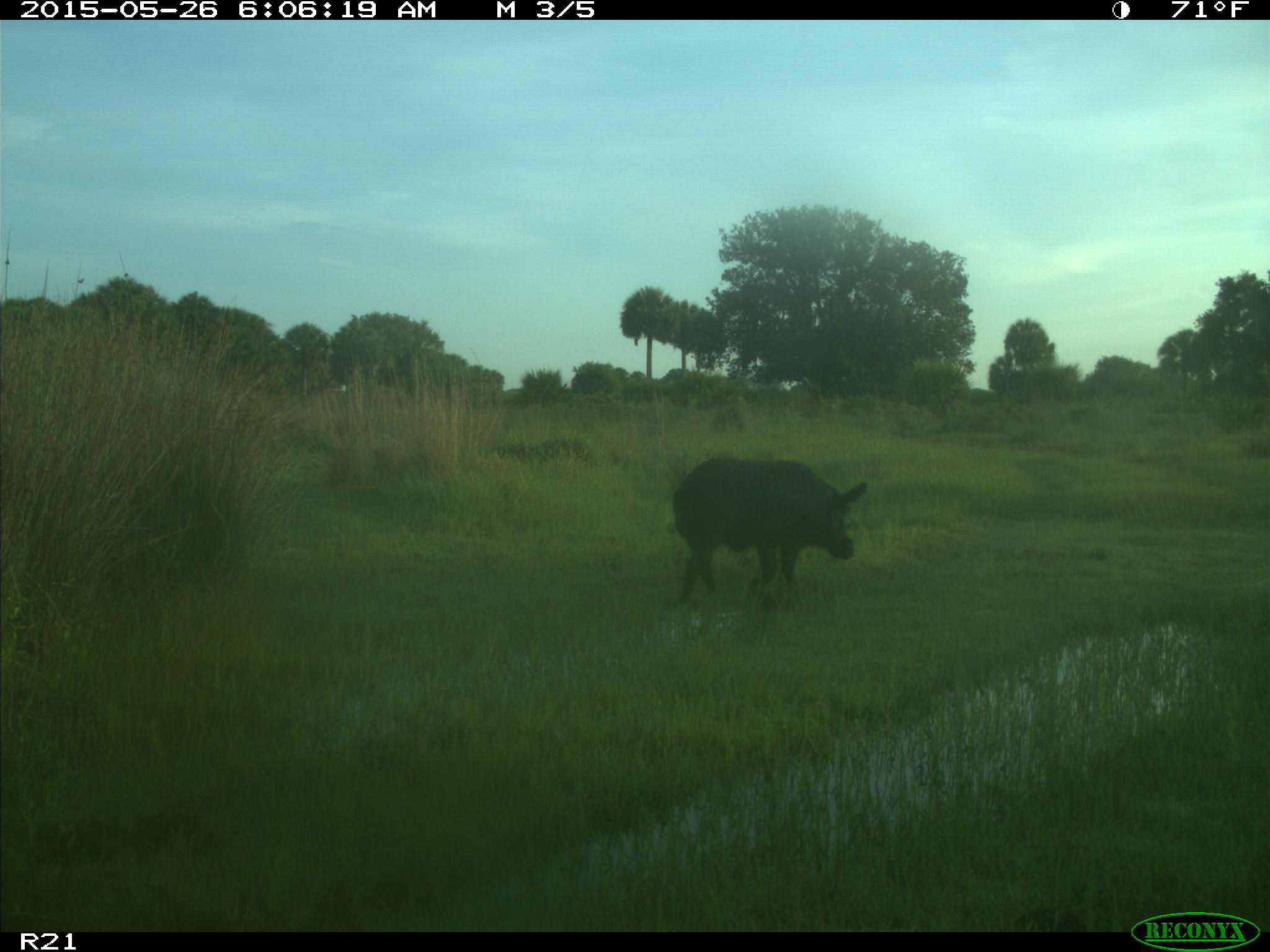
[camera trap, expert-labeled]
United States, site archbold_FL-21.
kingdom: Animalia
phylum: Chordata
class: Mammalia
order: Artiodactyla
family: Suidae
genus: Sus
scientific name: Sus scrofa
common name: wild boar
Sus scrofa (wild boar).